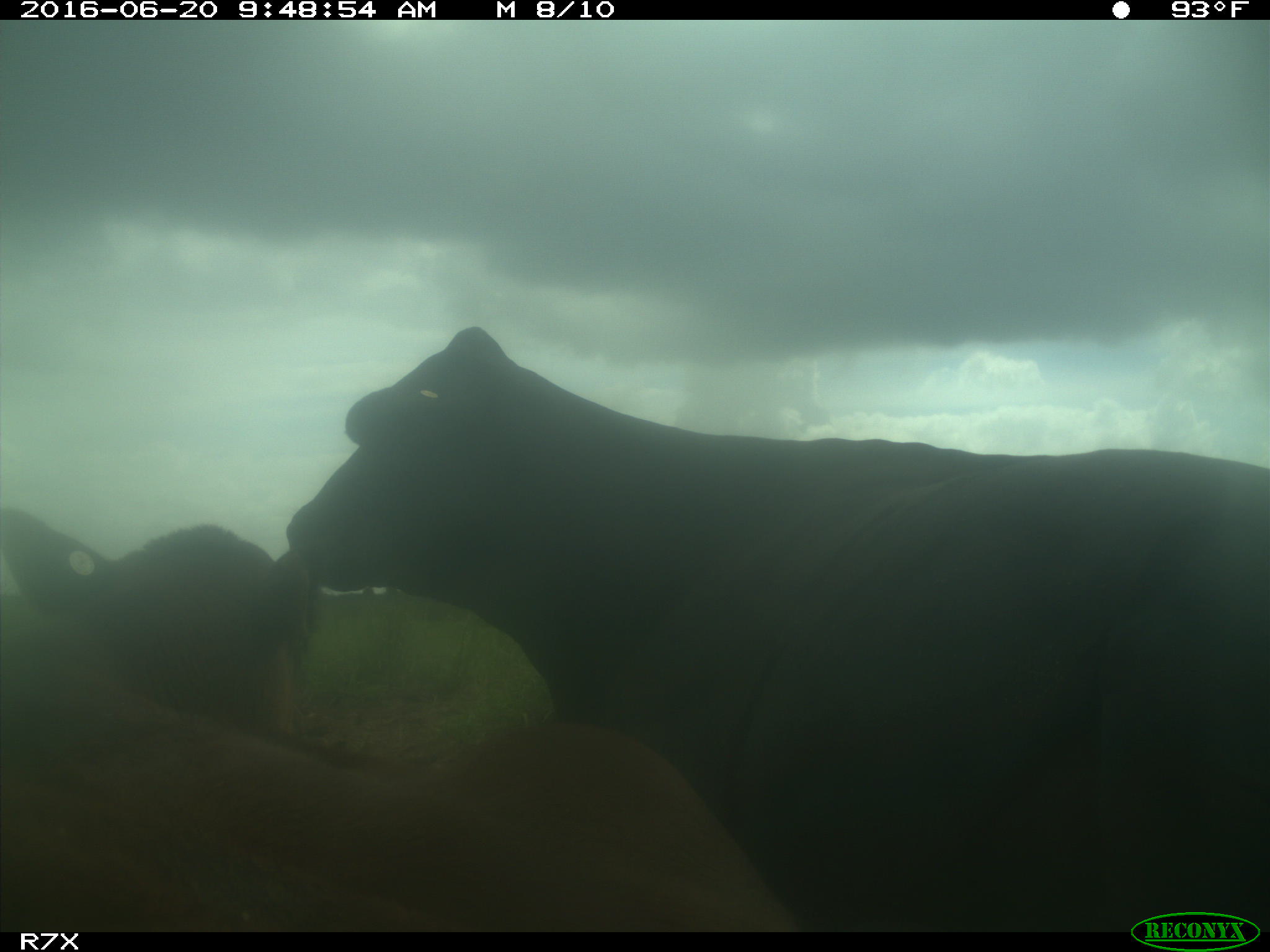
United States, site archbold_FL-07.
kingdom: Animalia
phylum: Chordata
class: Mammalia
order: Artiodactyla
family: Bovidae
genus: Bos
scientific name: Bos taurus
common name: domestic cow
Bos taurus (domestic cow).